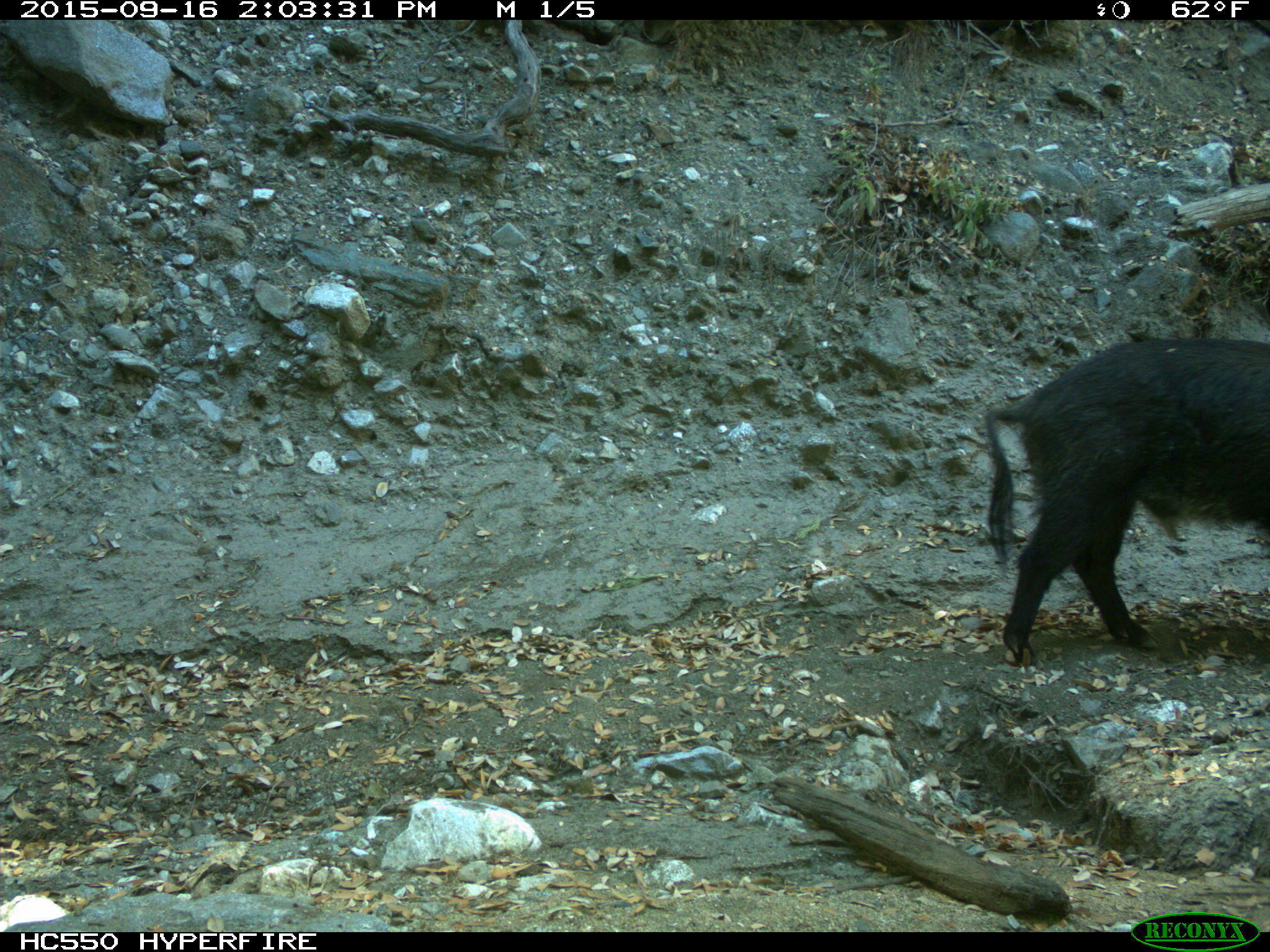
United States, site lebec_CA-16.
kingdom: Animalia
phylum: Chordata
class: Mammalia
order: Artiodactyla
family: Suidae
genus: Sus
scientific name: Sus scrofa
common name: wild boar